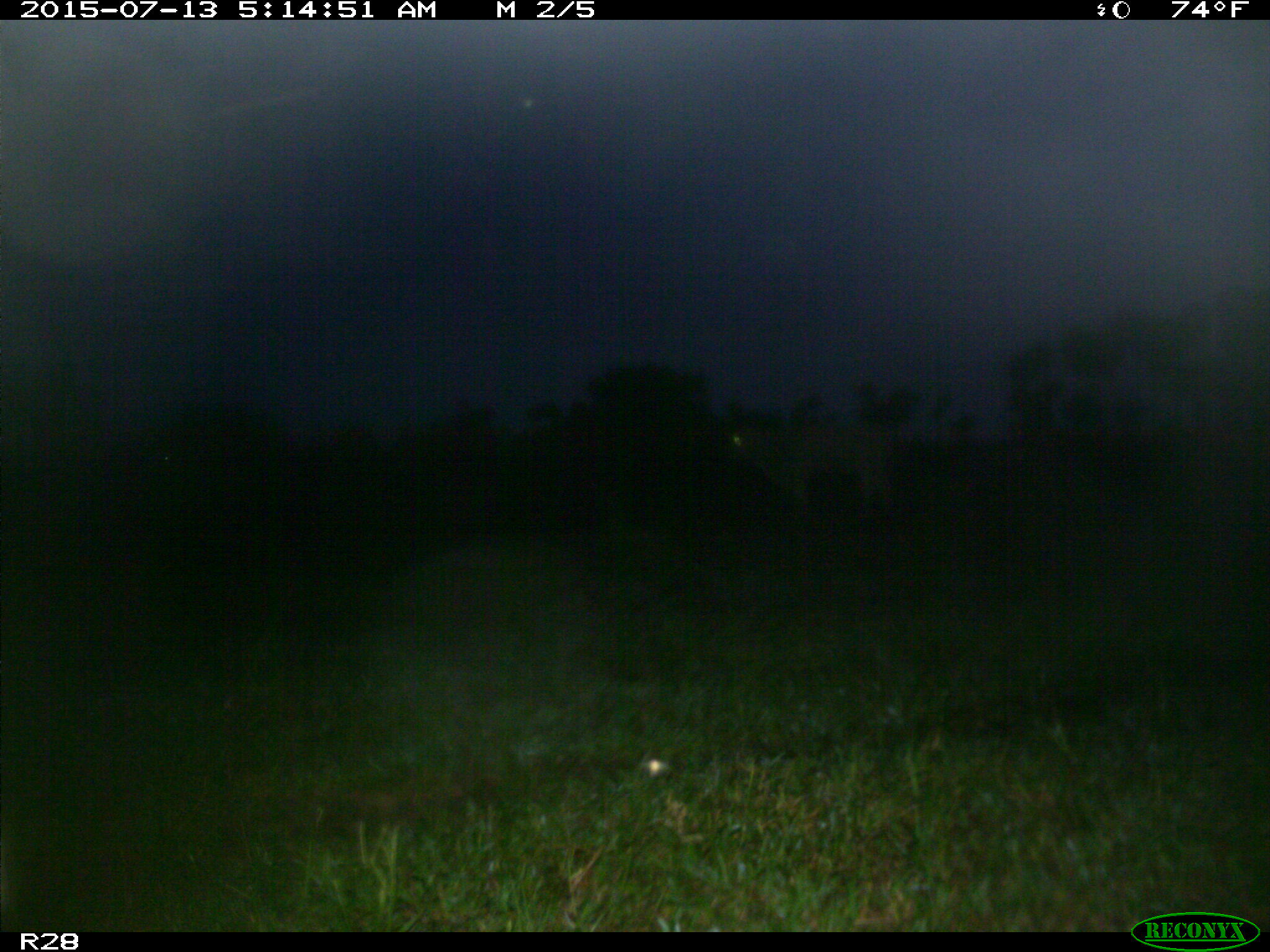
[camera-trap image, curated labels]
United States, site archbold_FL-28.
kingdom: Animalia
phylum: Chordata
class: Mammalia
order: Artiodactyla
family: Bovidae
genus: Bos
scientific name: Bos taurus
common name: domestic cow